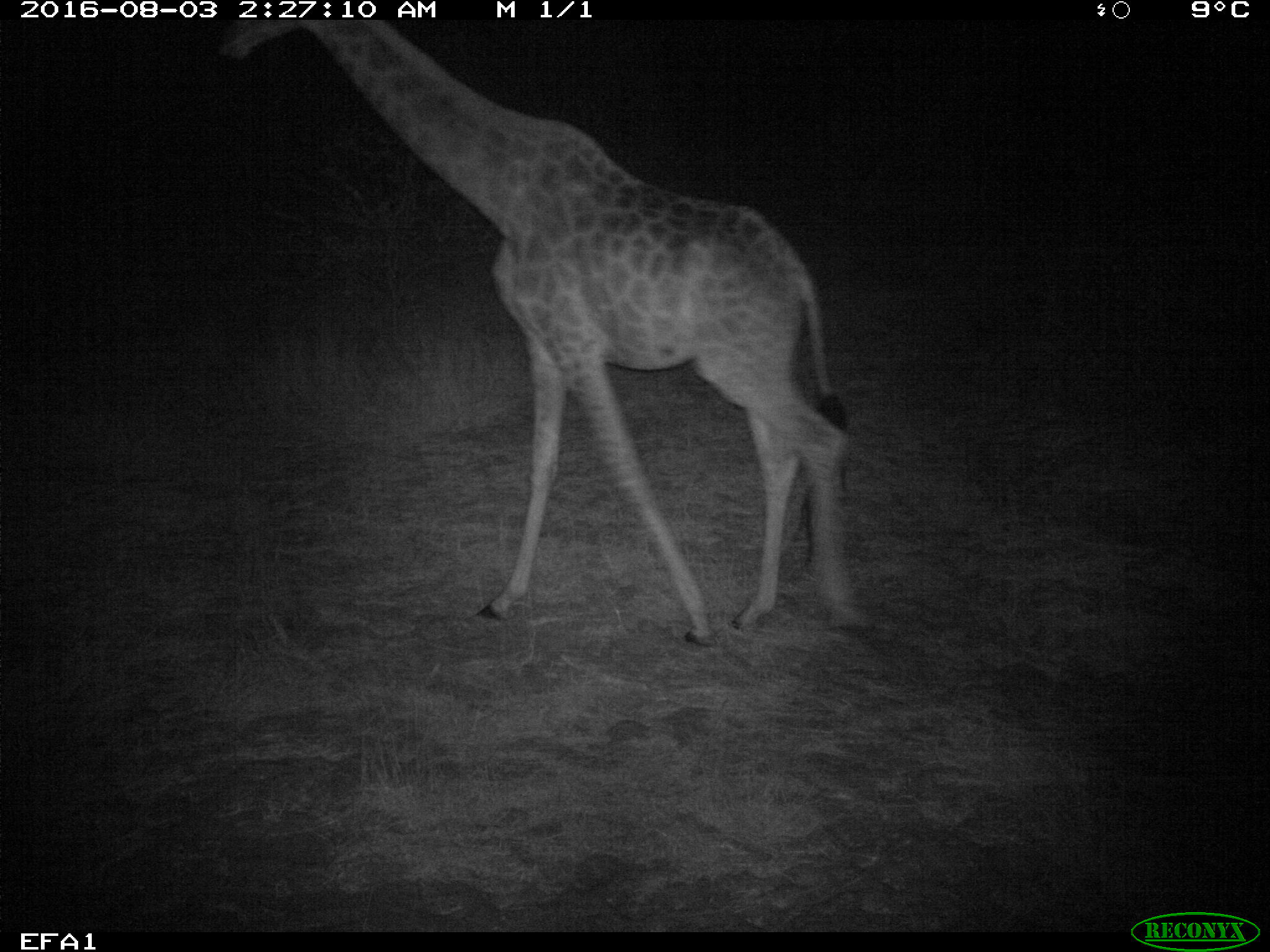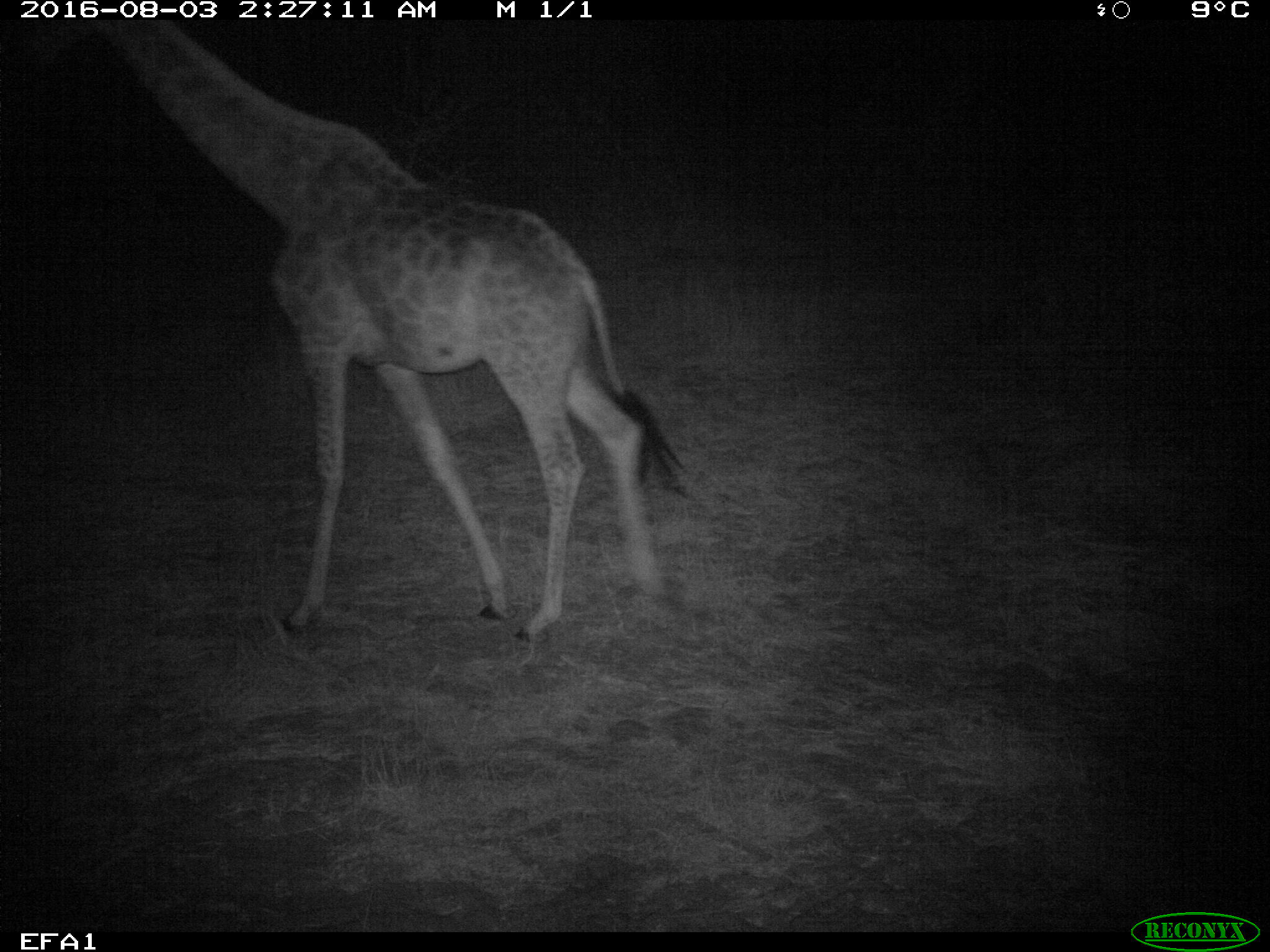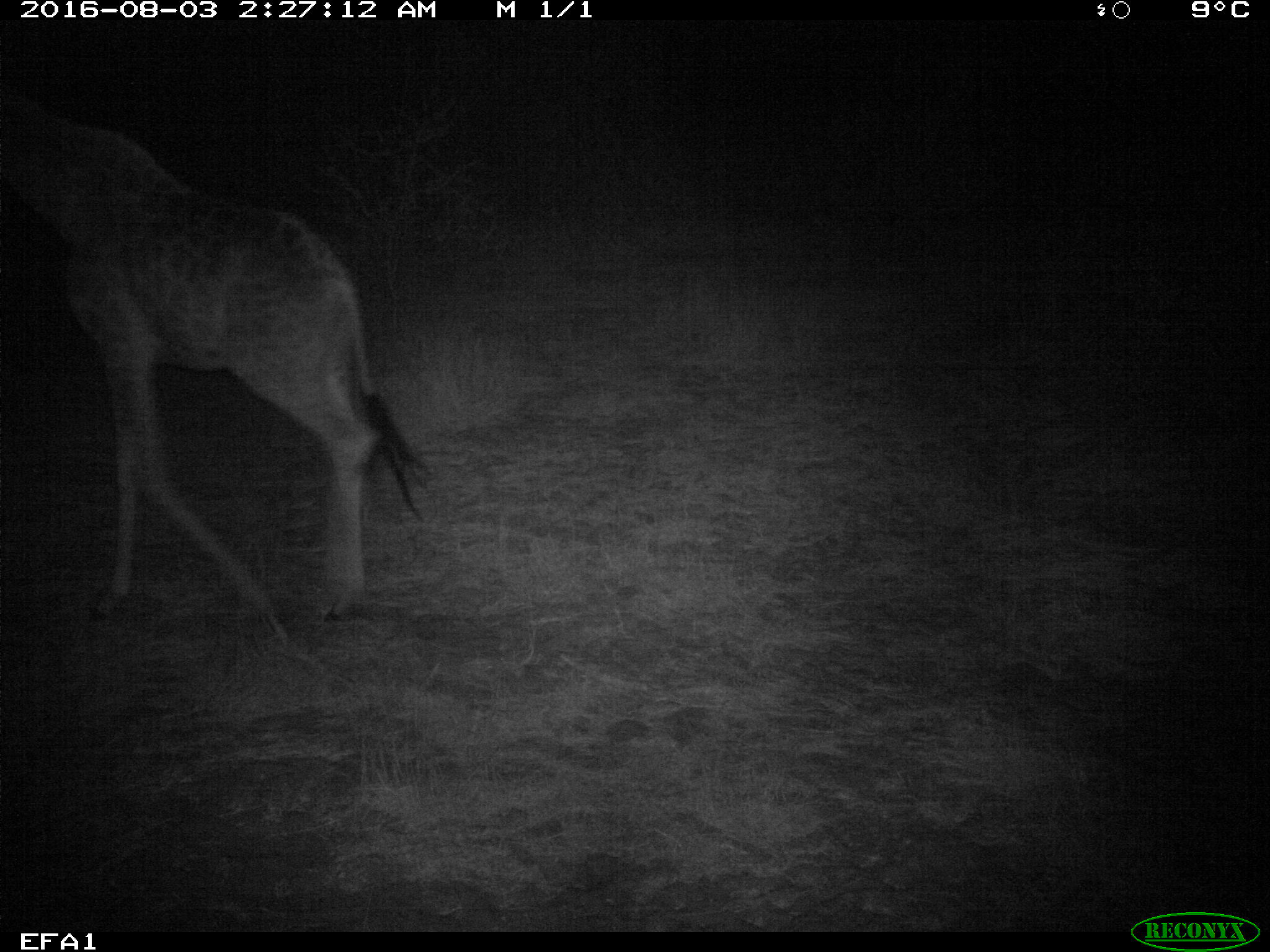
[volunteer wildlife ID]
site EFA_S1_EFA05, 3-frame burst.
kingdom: Animalia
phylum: Chordata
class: Mammalia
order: Artiodactyla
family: Giraffidae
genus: Giraffa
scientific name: Giraffa camelopardalis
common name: giraffe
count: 1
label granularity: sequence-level